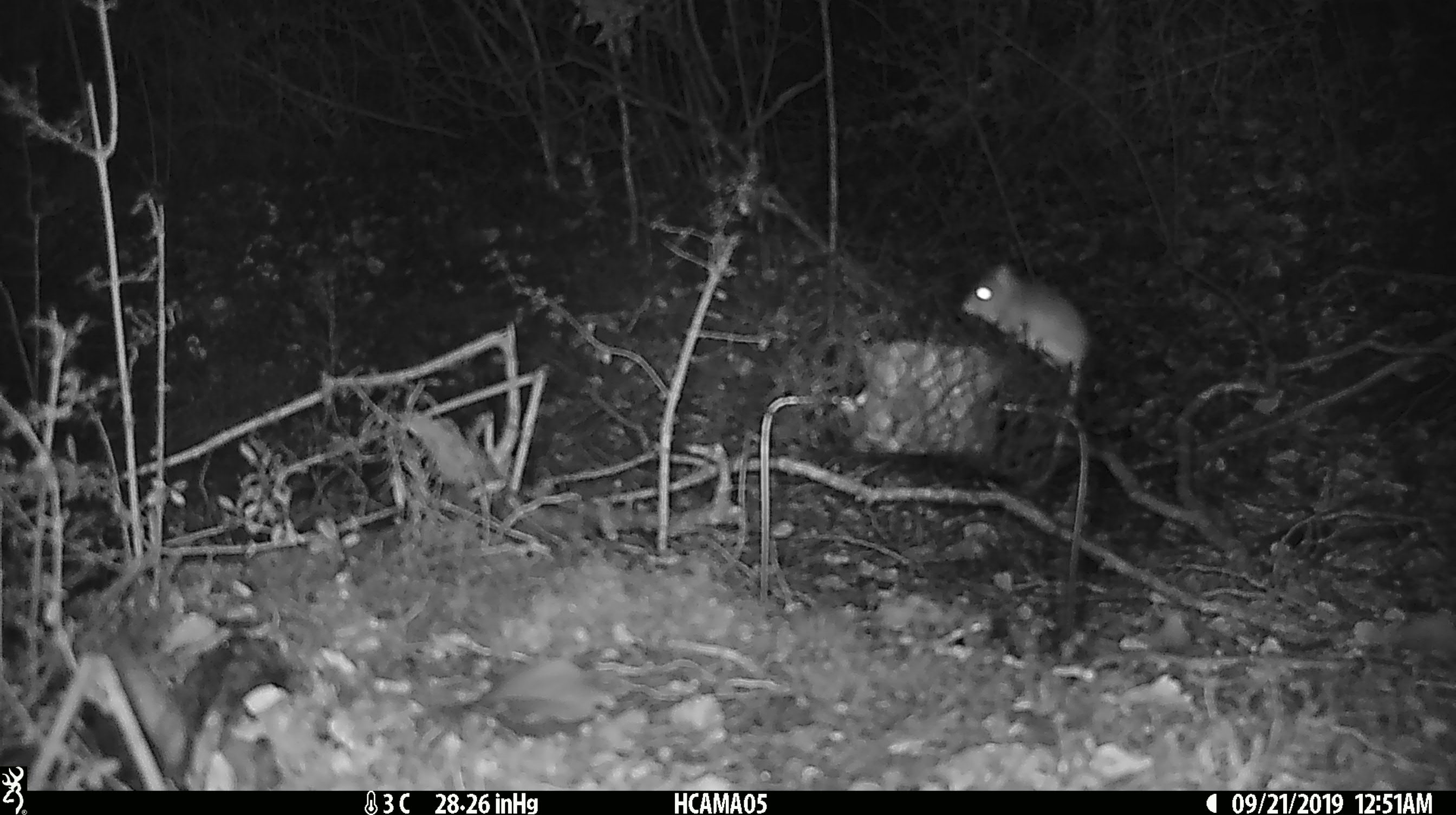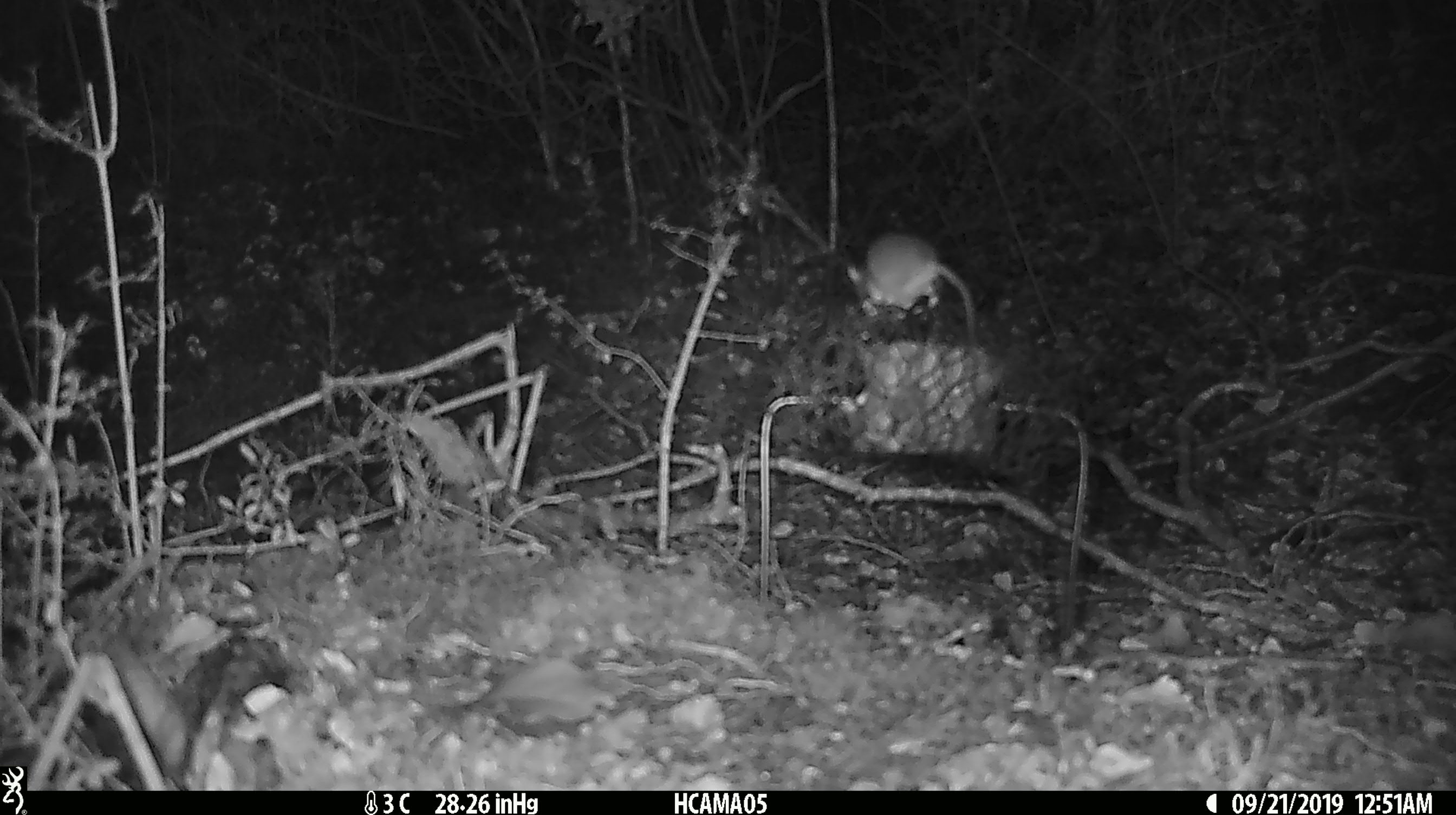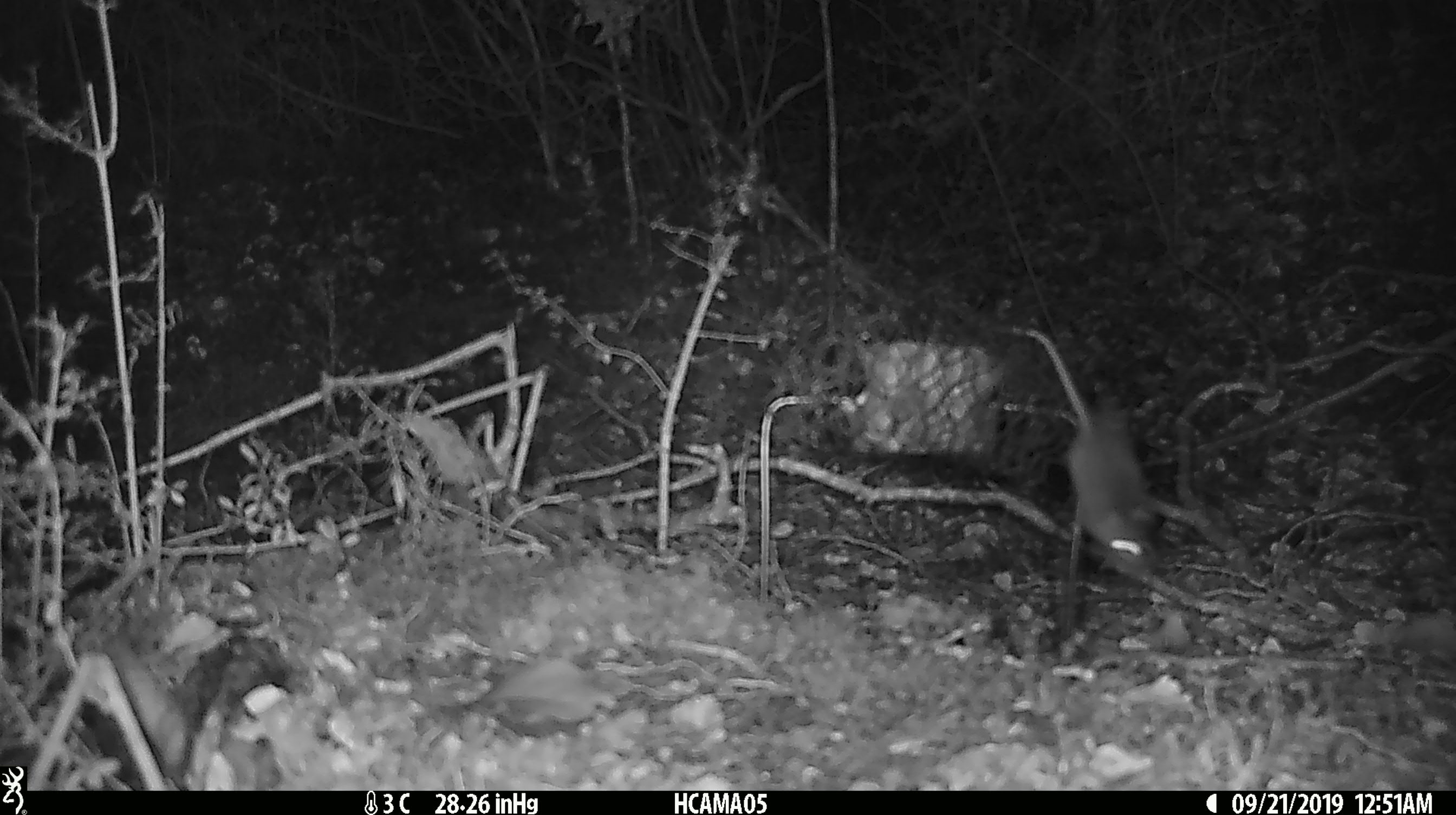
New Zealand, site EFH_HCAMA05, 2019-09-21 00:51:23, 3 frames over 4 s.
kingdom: Animalia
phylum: Chordata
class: Mammalia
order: Rodentia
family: Muridae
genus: Mus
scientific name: Mus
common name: mouse